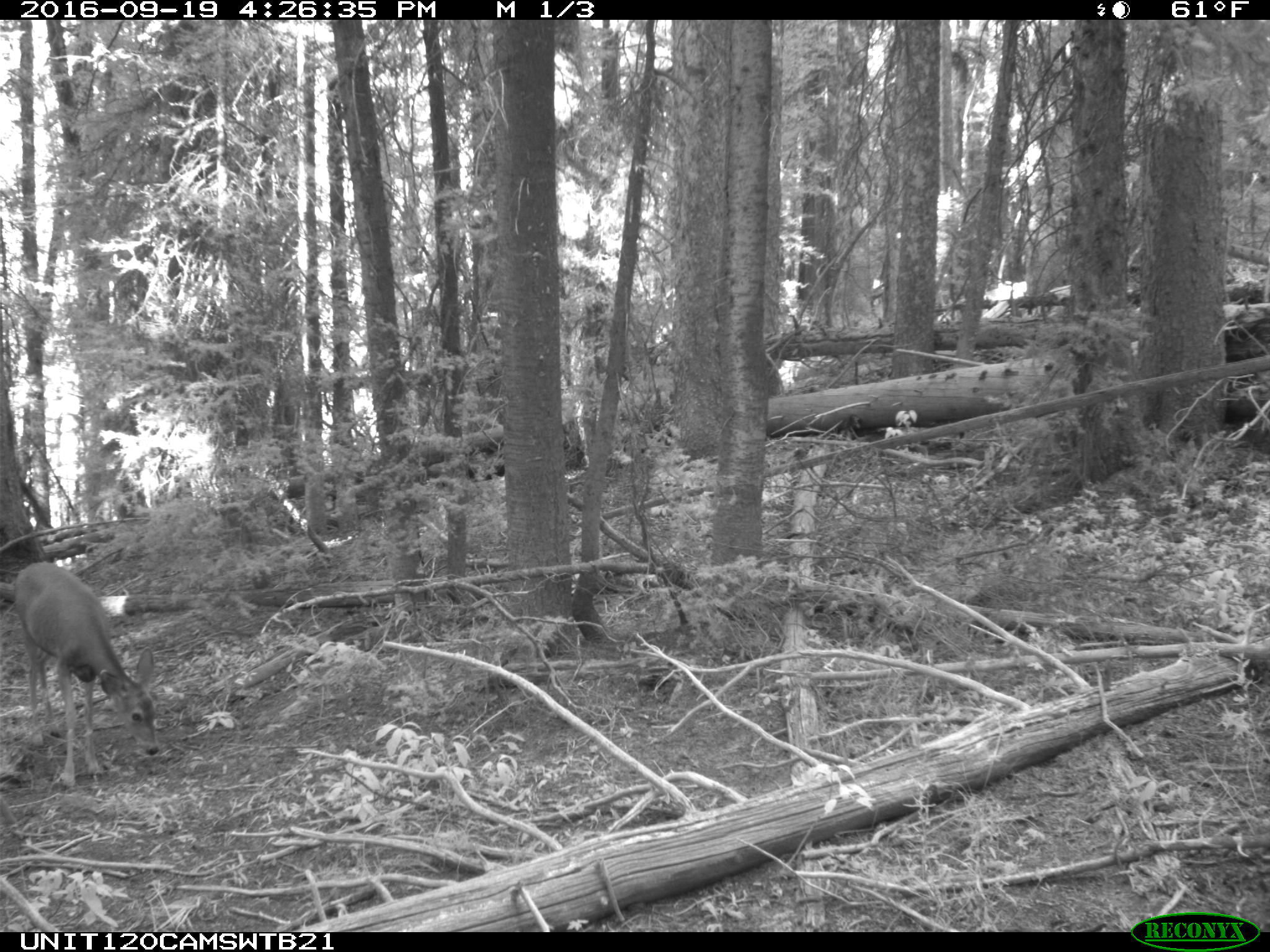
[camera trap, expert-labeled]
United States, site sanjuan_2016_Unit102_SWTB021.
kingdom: Animalia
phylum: Chordata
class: Mammalia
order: Artiodactyla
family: Cervidae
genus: Odocoileus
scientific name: Odocoileus hemionus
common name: mule deer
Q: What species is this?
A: Odocoileus hemionus (mule deer).